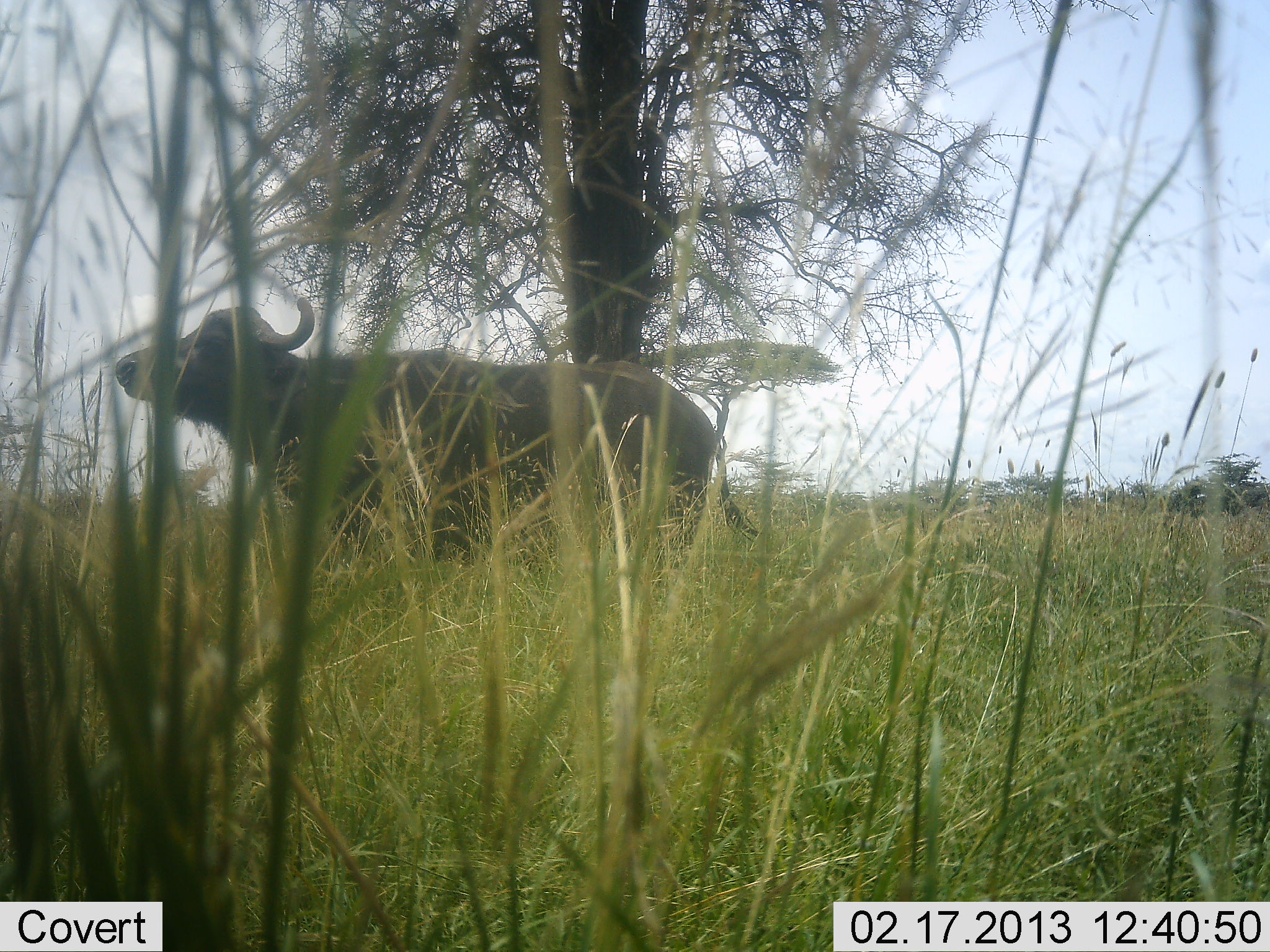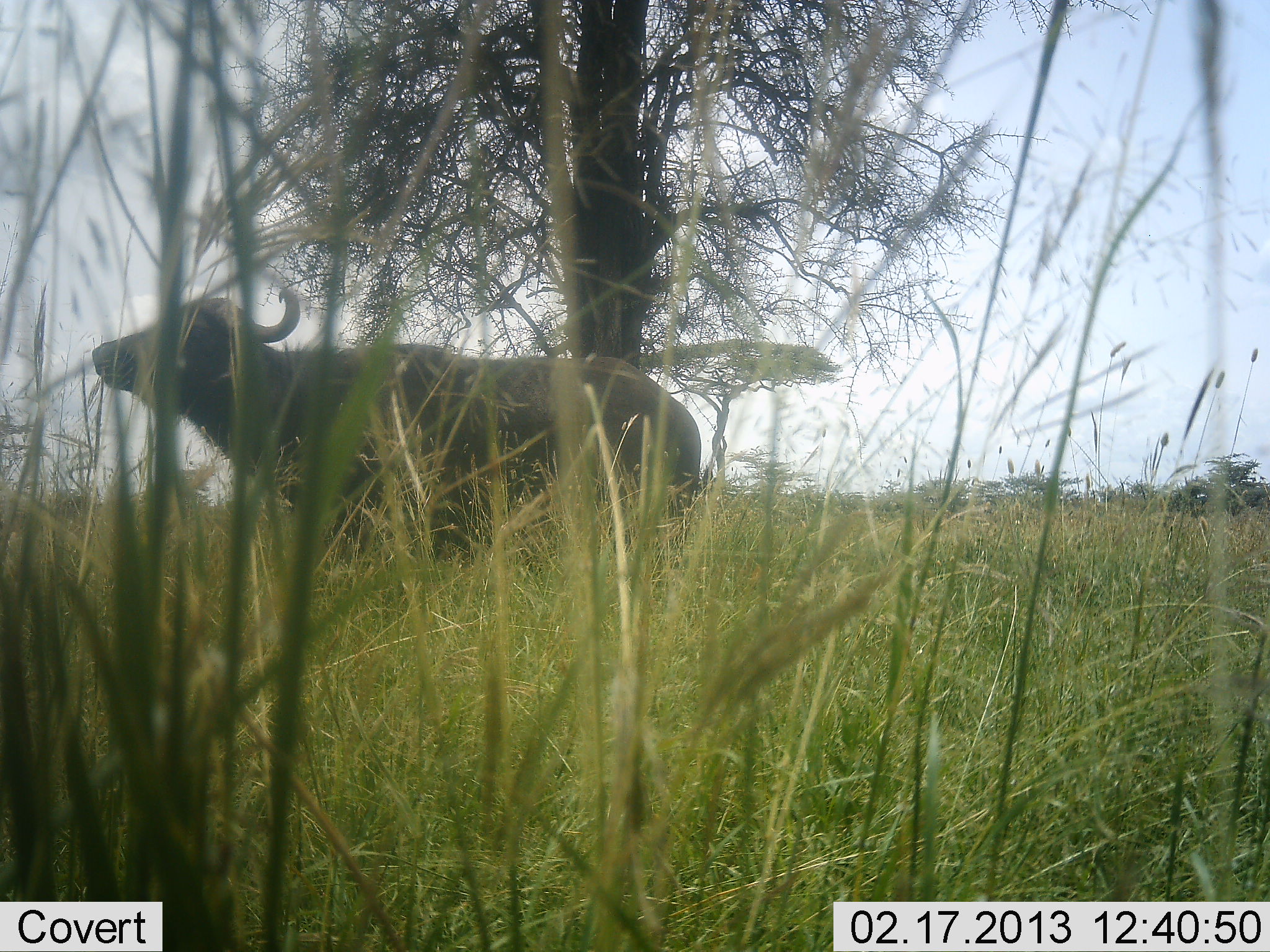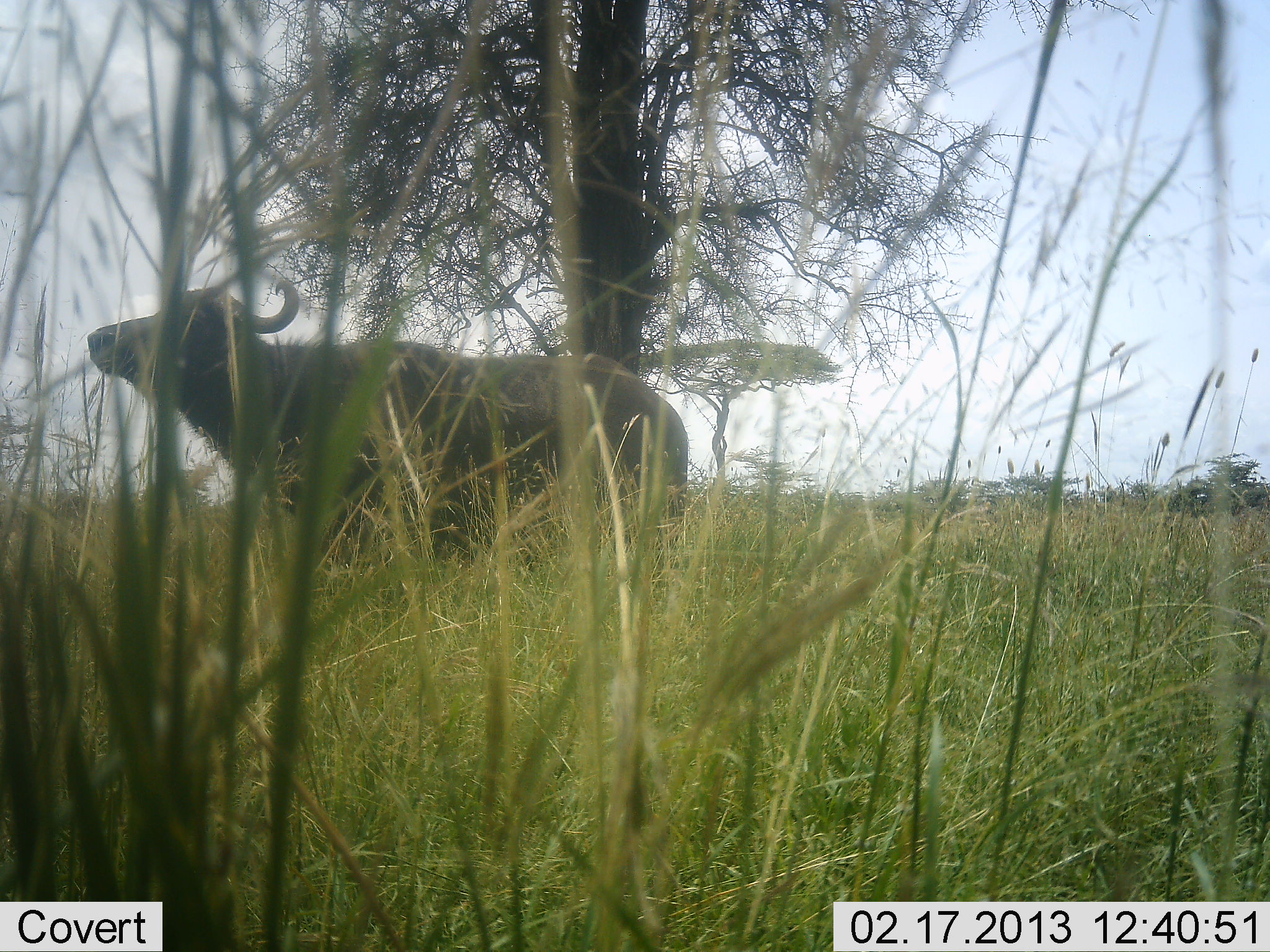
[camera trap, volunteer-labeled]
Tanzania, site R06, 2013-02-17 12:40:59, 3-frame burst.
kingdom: Animalia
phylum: Chordata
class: Mammalia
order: Artiodactyla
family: Bovidae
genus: Syncerus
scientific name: Syncerus caffer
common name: cape buffalo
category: buffalo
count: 1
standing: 78%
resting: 0%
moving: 22%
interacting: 0%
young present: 0%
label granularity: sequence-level